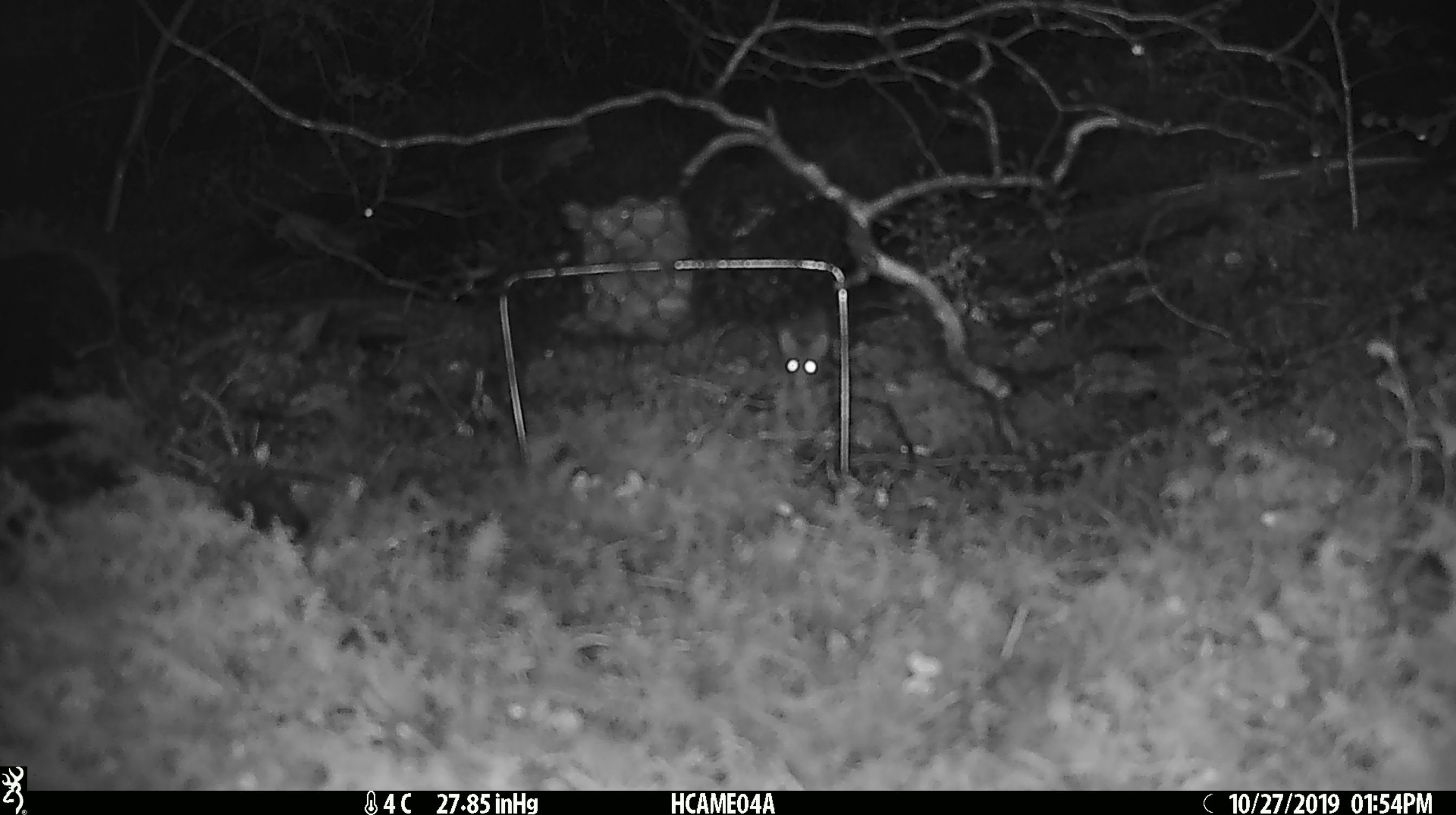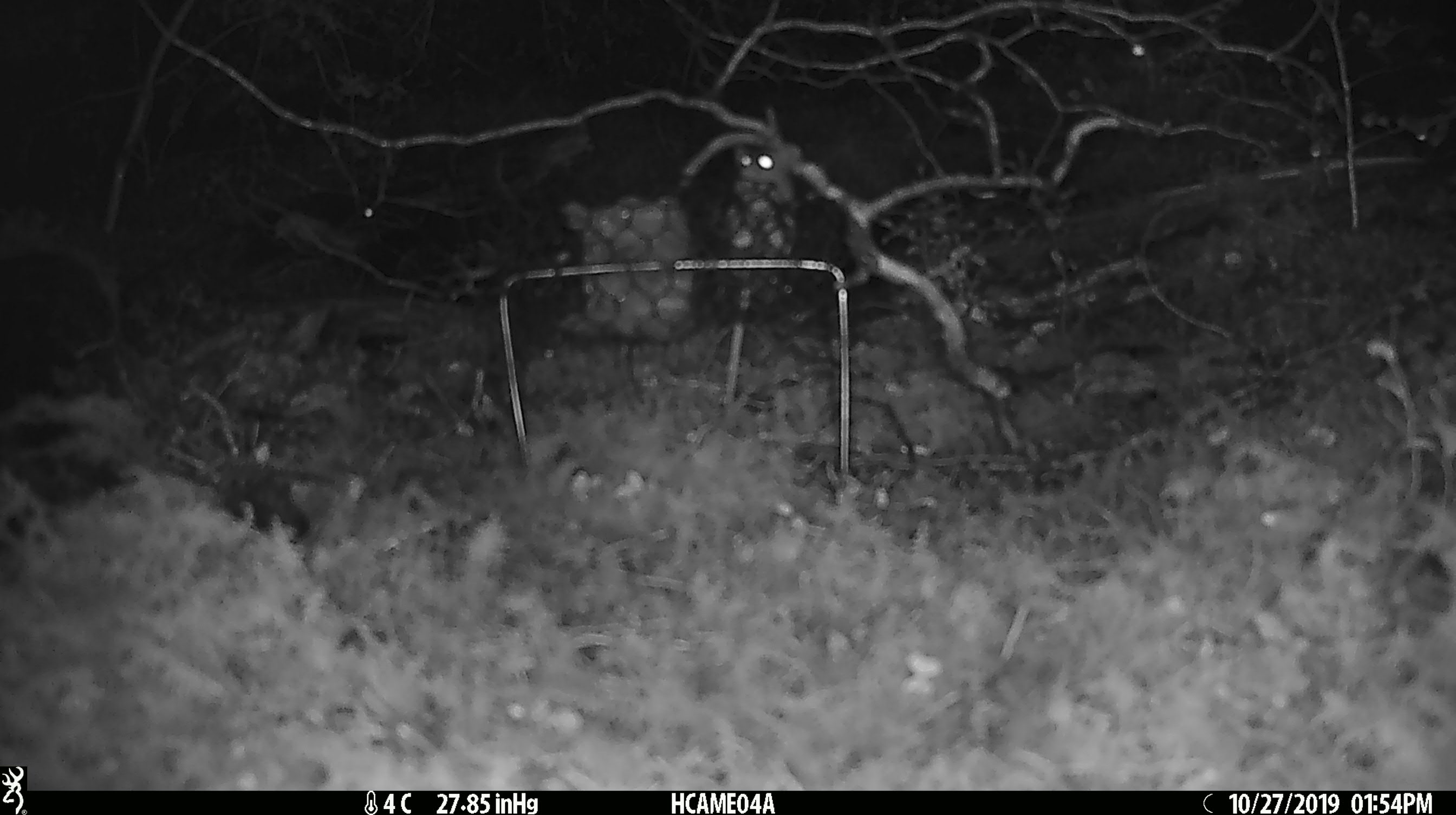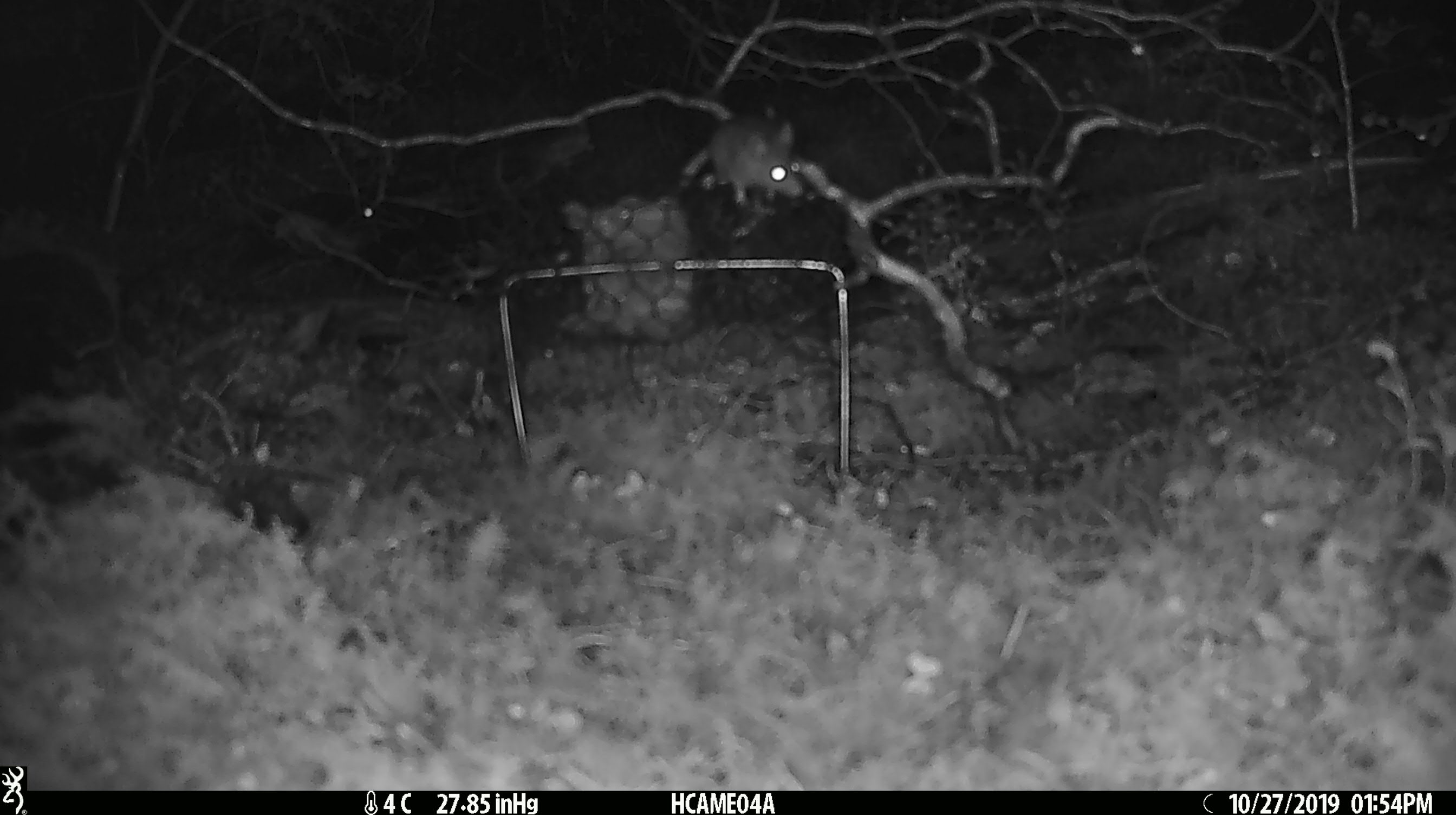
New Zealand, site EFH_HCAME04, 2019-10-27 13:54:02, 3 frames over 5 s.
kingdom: Animalia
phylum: Chordata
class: Mammalia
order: Rodentia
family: Muridae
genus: Mus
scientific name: Mus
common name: mouse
Mouse (Mus).